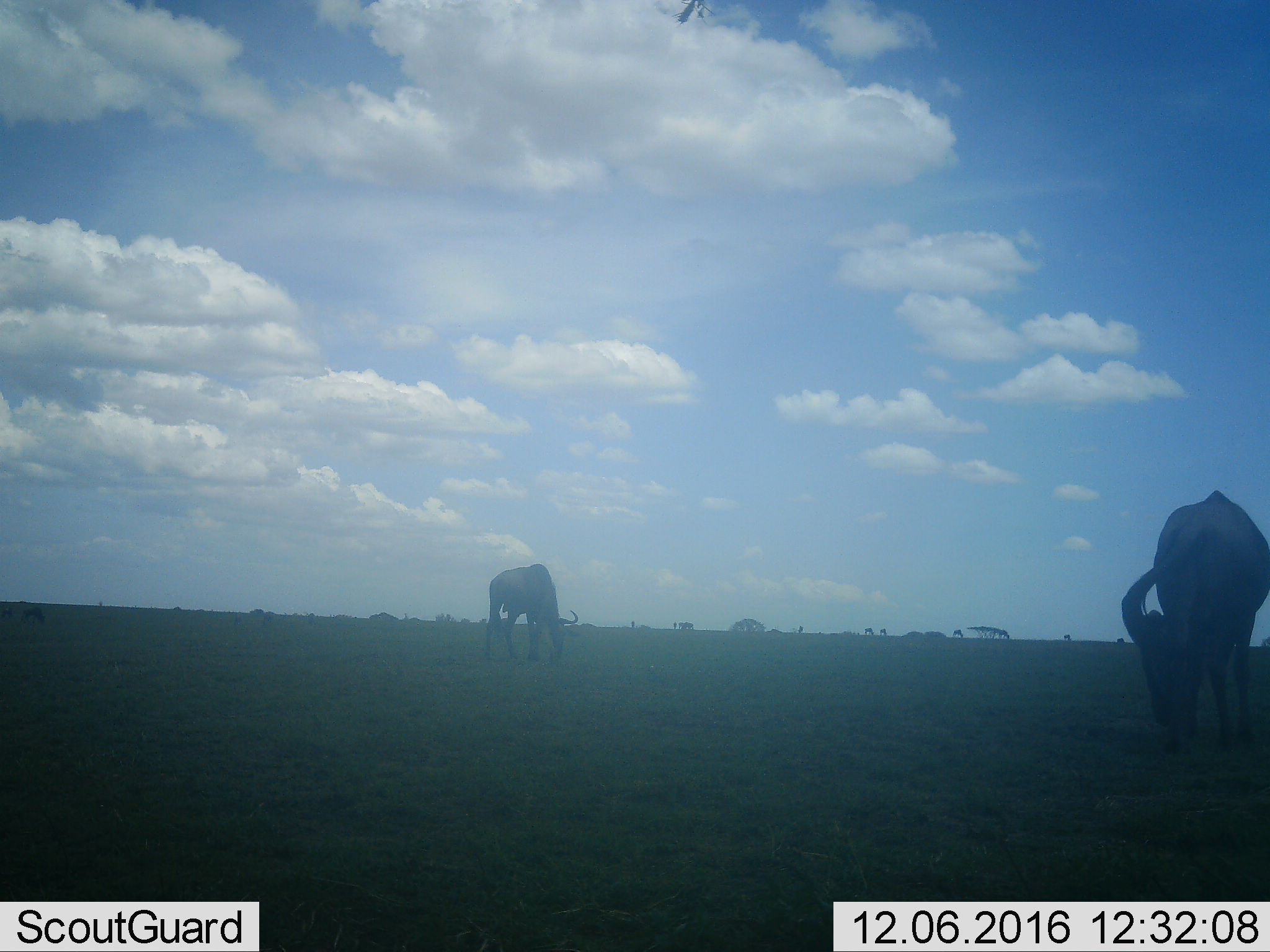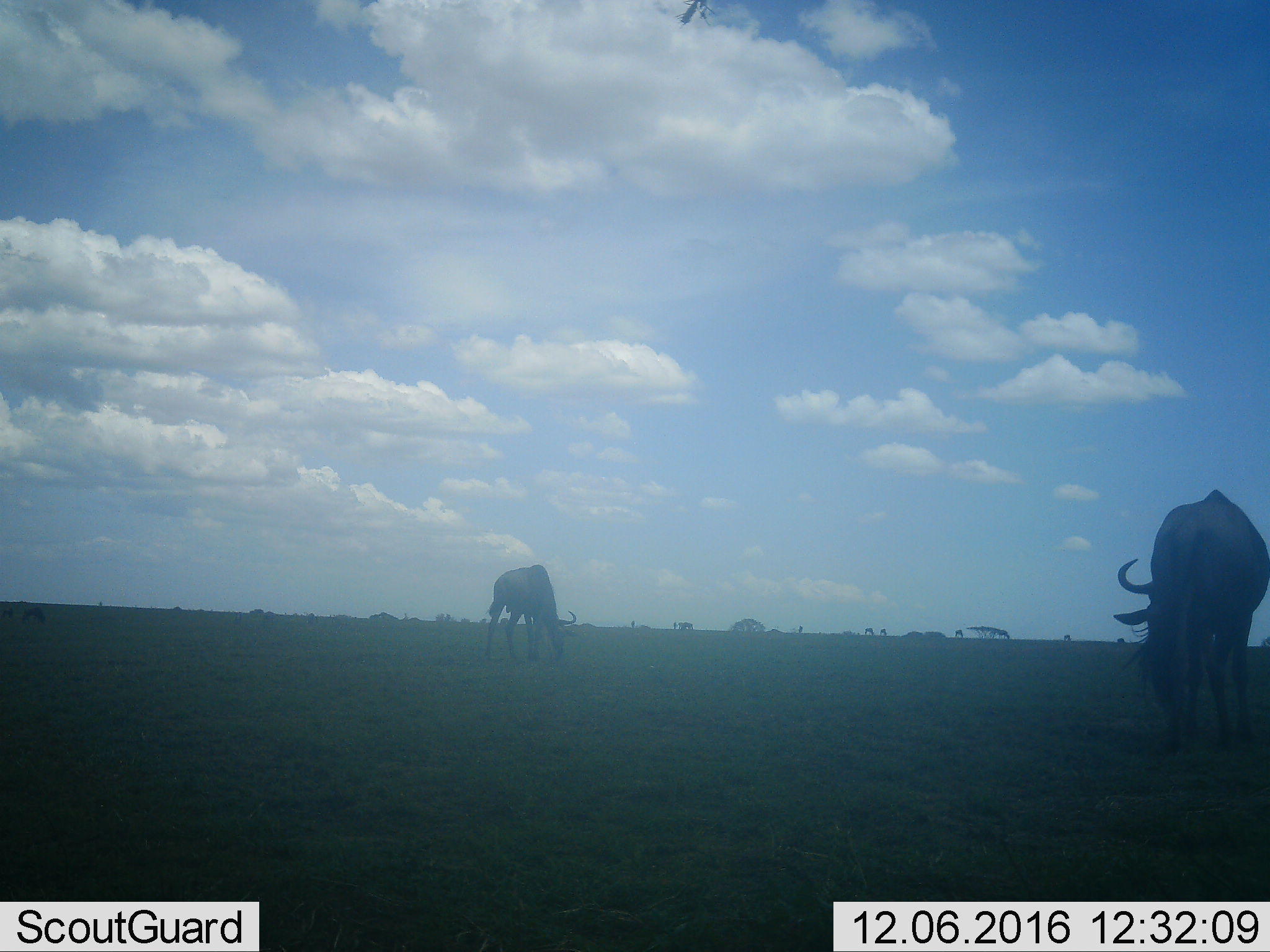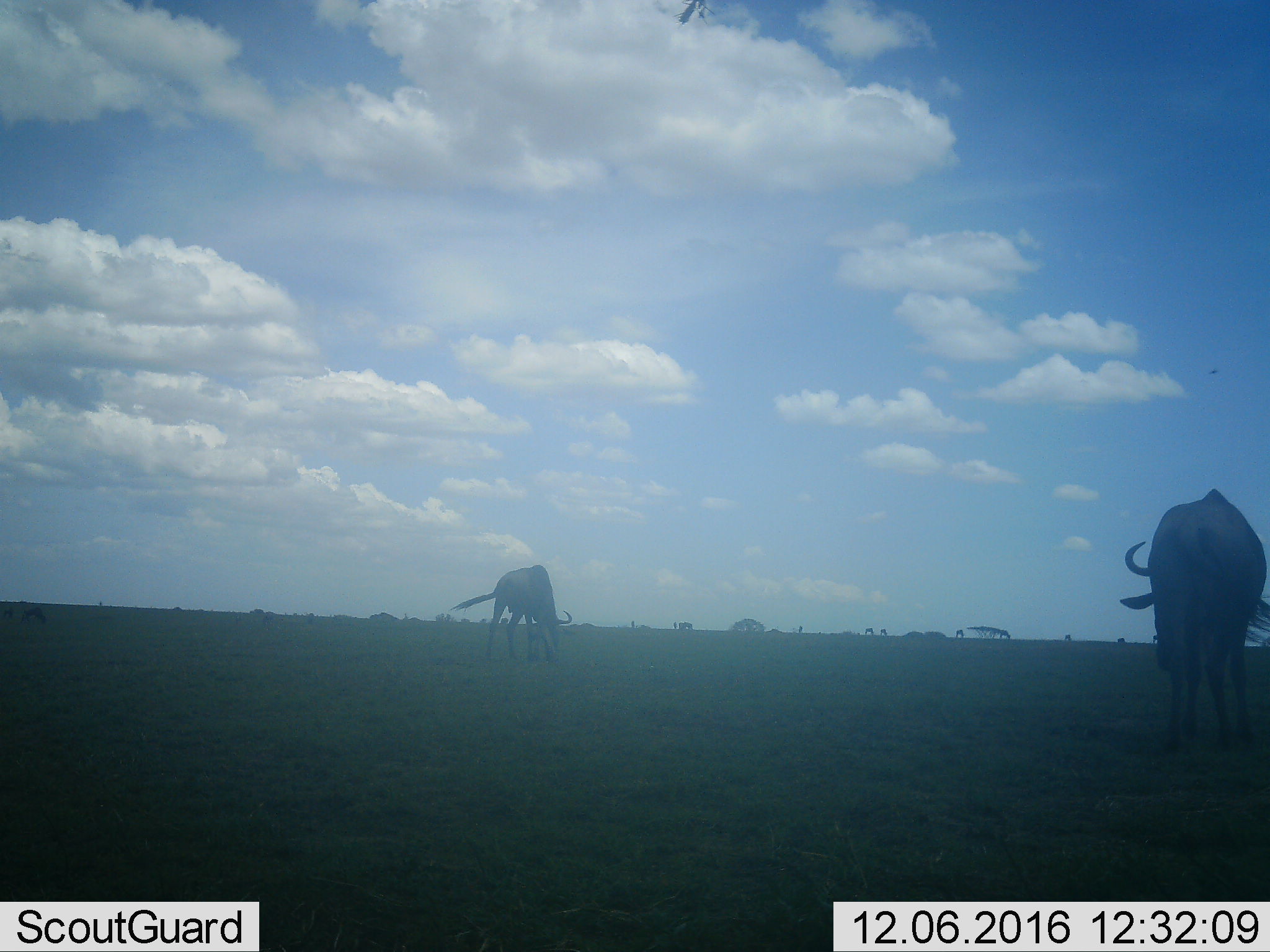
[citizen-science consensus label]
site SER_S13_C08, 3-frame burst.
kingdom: Animalia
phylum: Chordata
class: Mammalia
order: Artiodactyla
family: Bovidae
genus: Connochaetes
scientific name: Connochaetes taurinus taurinus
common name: blue wildebeest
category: wildebeestblue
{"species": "wildebeestblue (blue wildebeest) (Connochaetes taurinus taurinus)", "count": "2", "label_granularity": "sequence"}